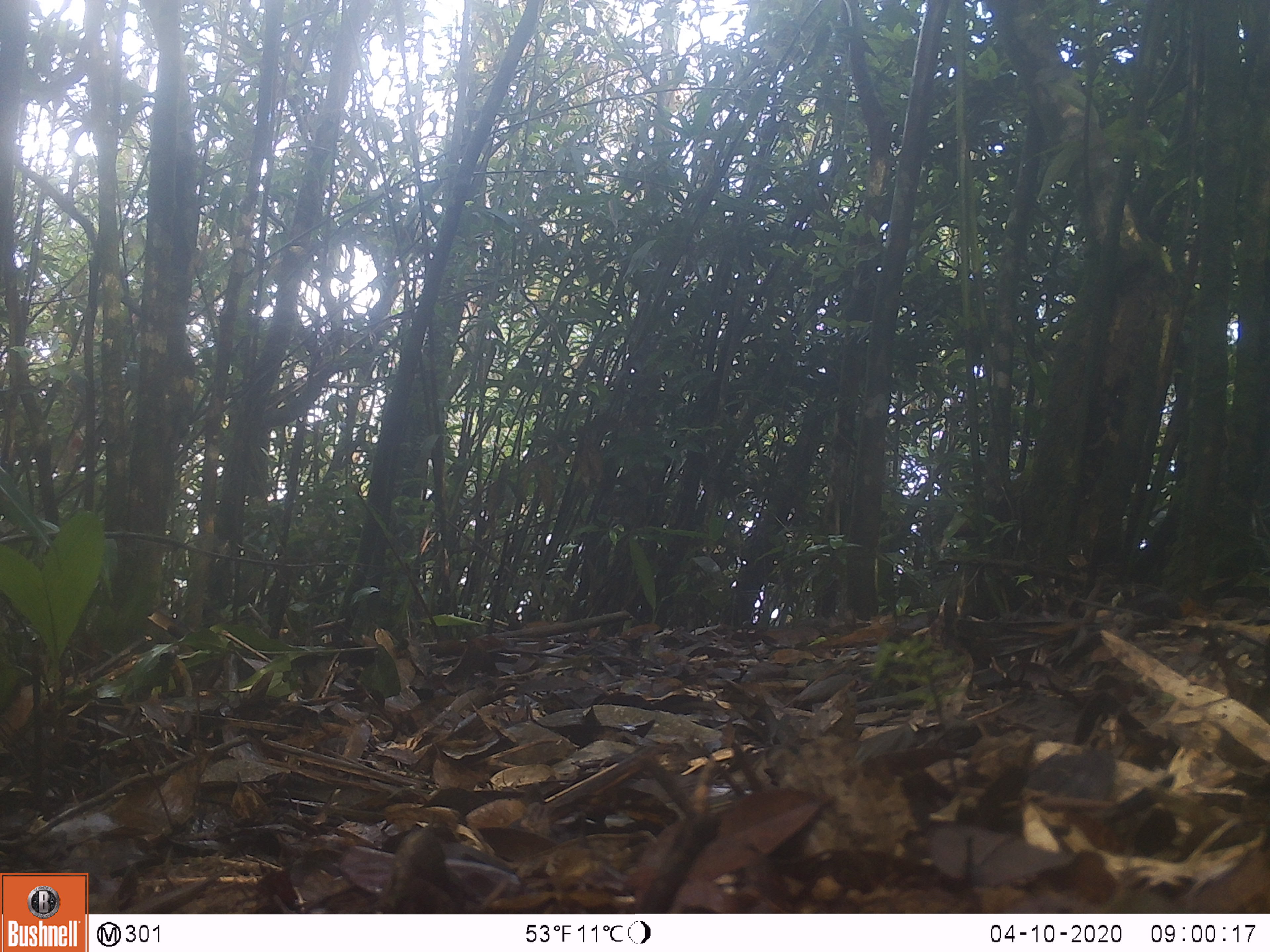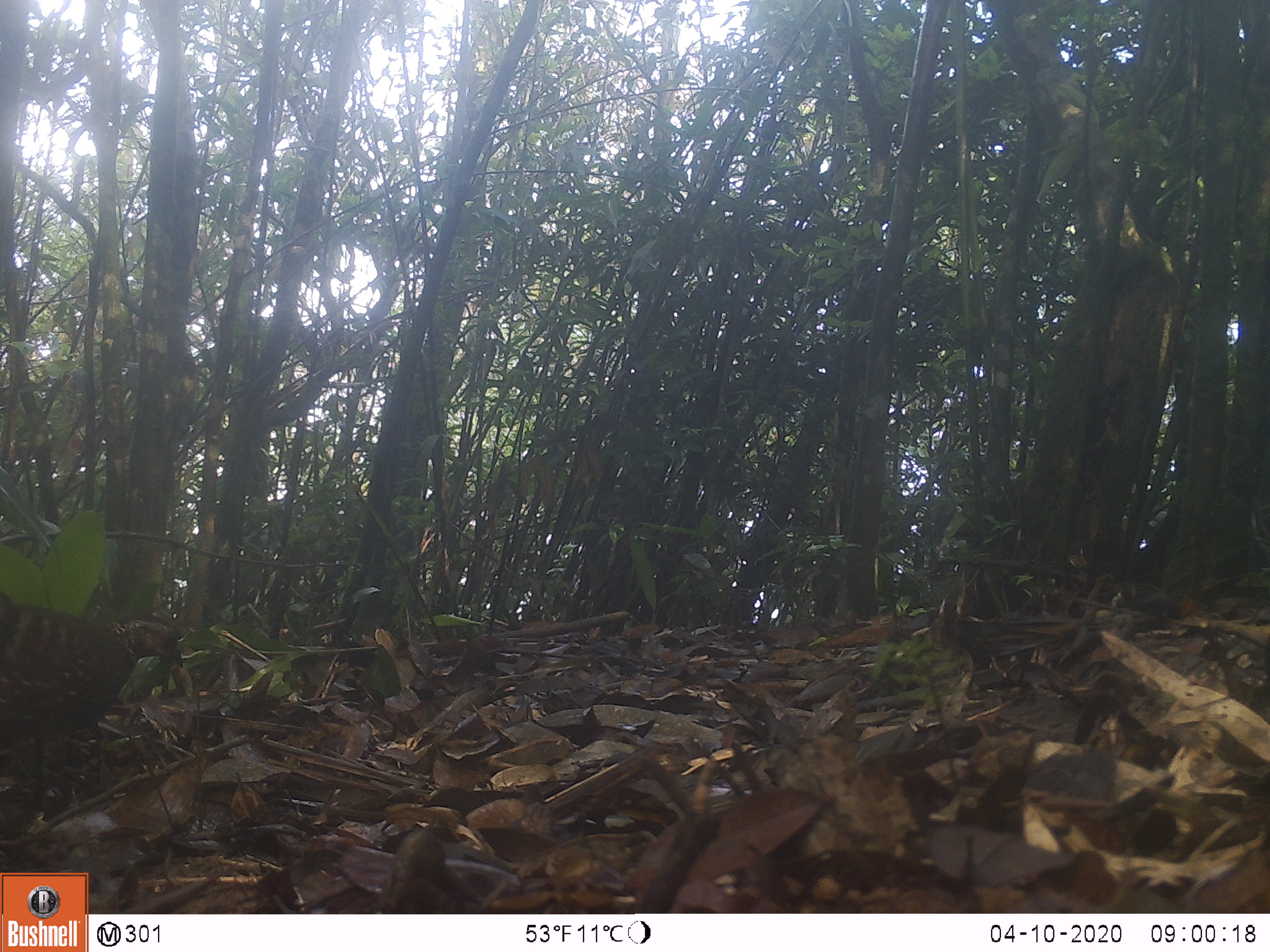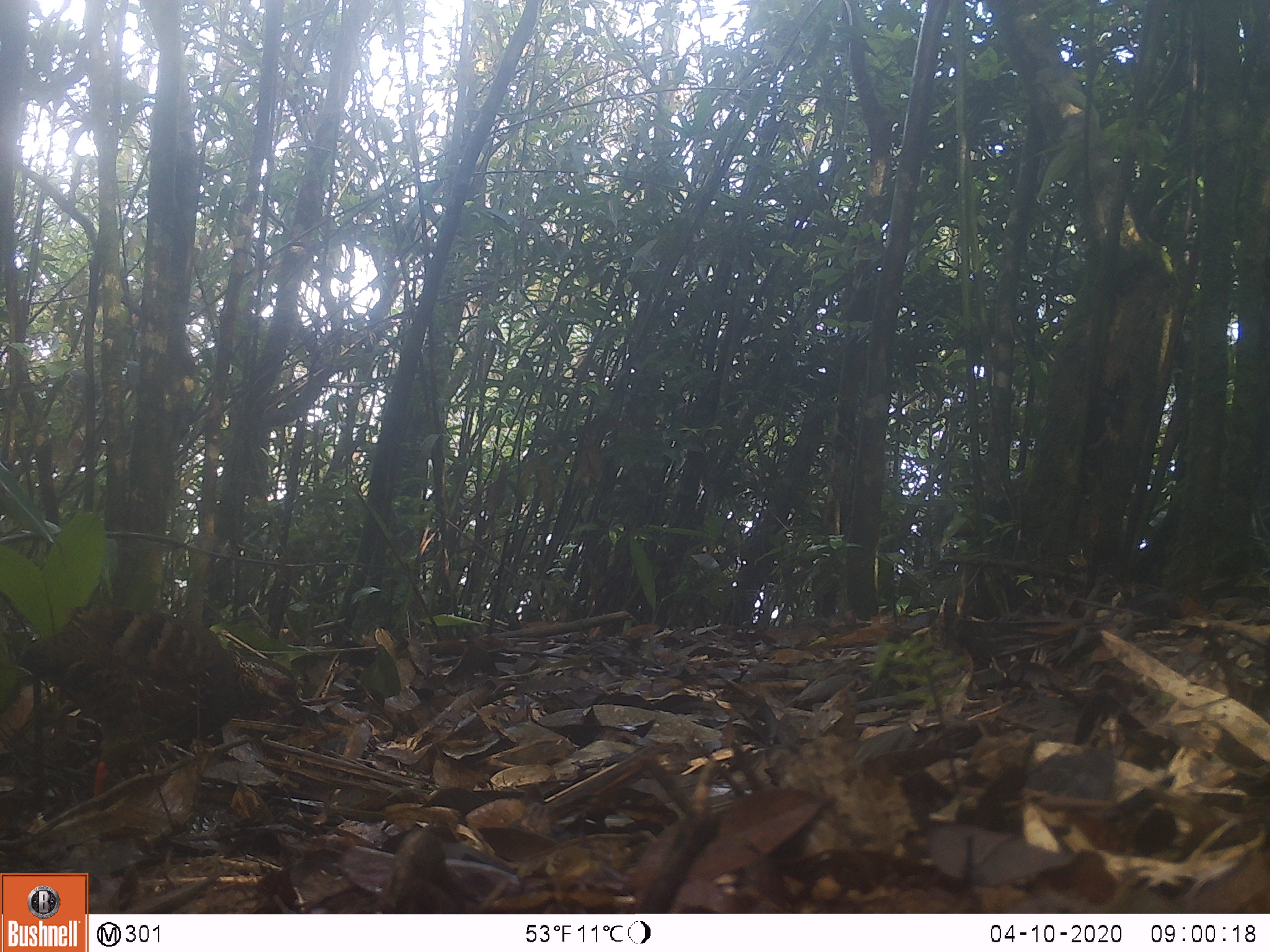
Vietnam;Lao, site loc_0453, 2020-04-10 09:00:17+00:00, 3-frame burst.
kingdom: Animalia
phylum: Chordata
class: Aves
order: Galliformes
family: Phasianidae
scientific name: Phasianidae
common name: partridge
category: unidentified partridge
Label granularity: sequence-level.